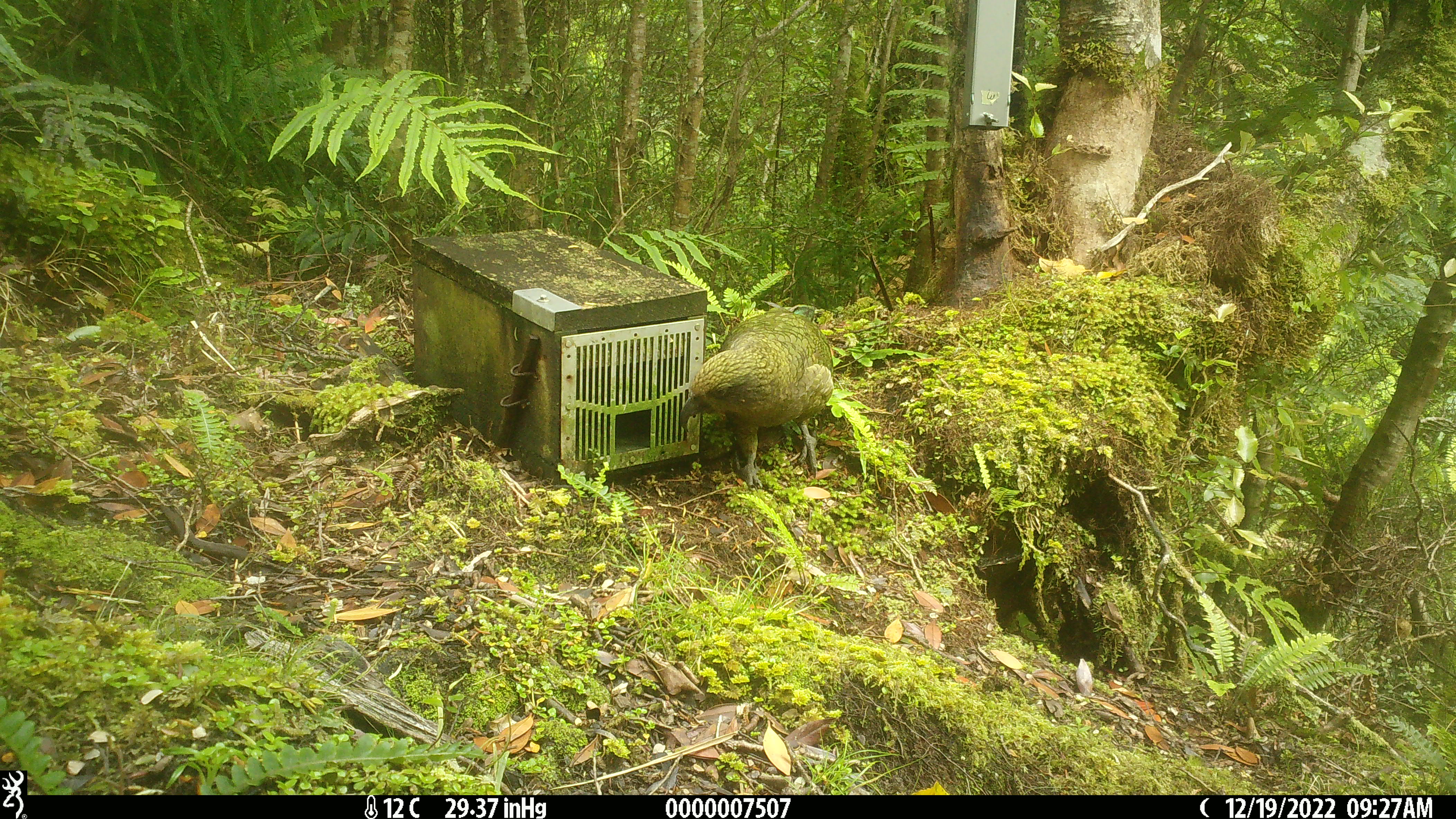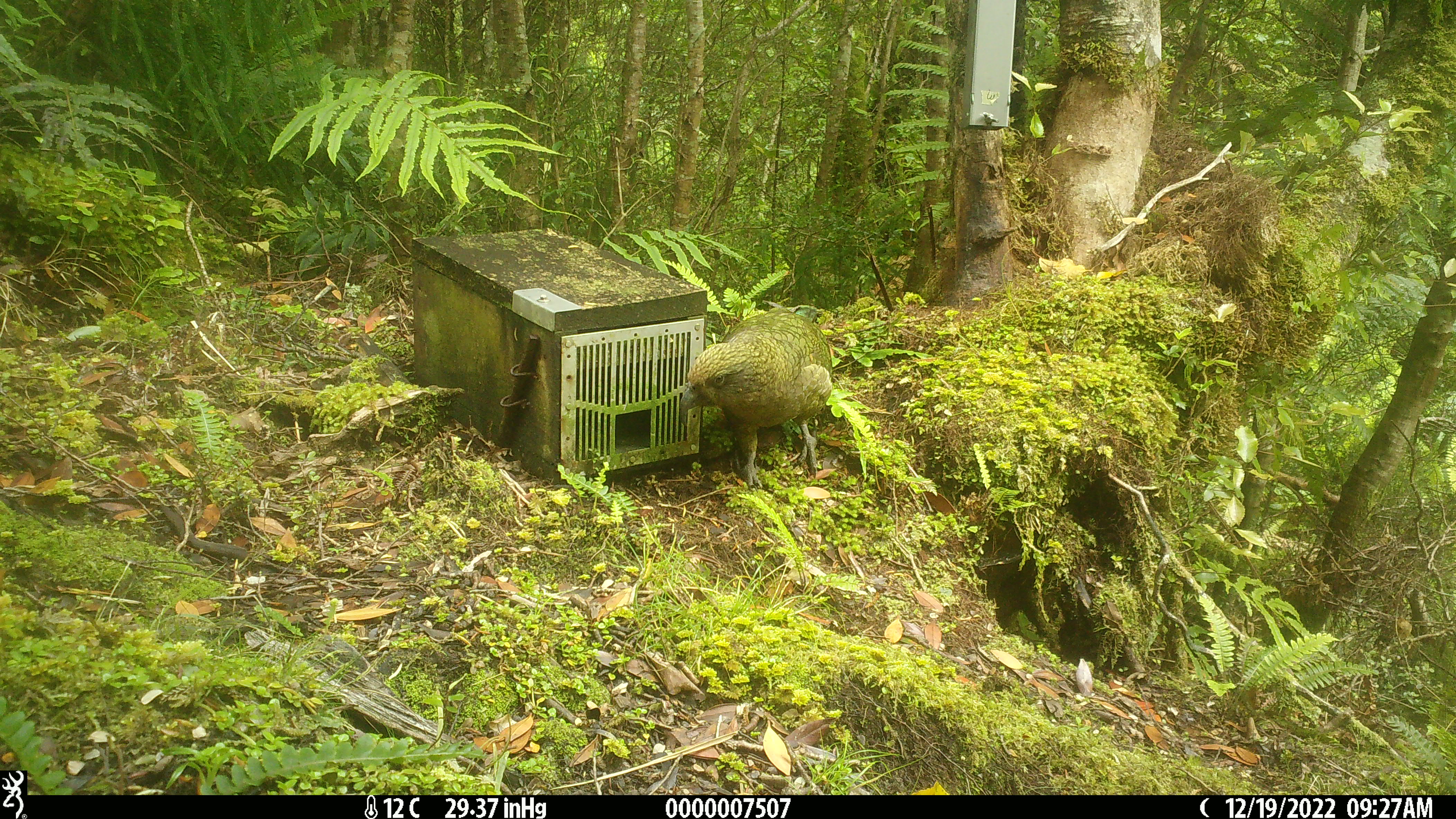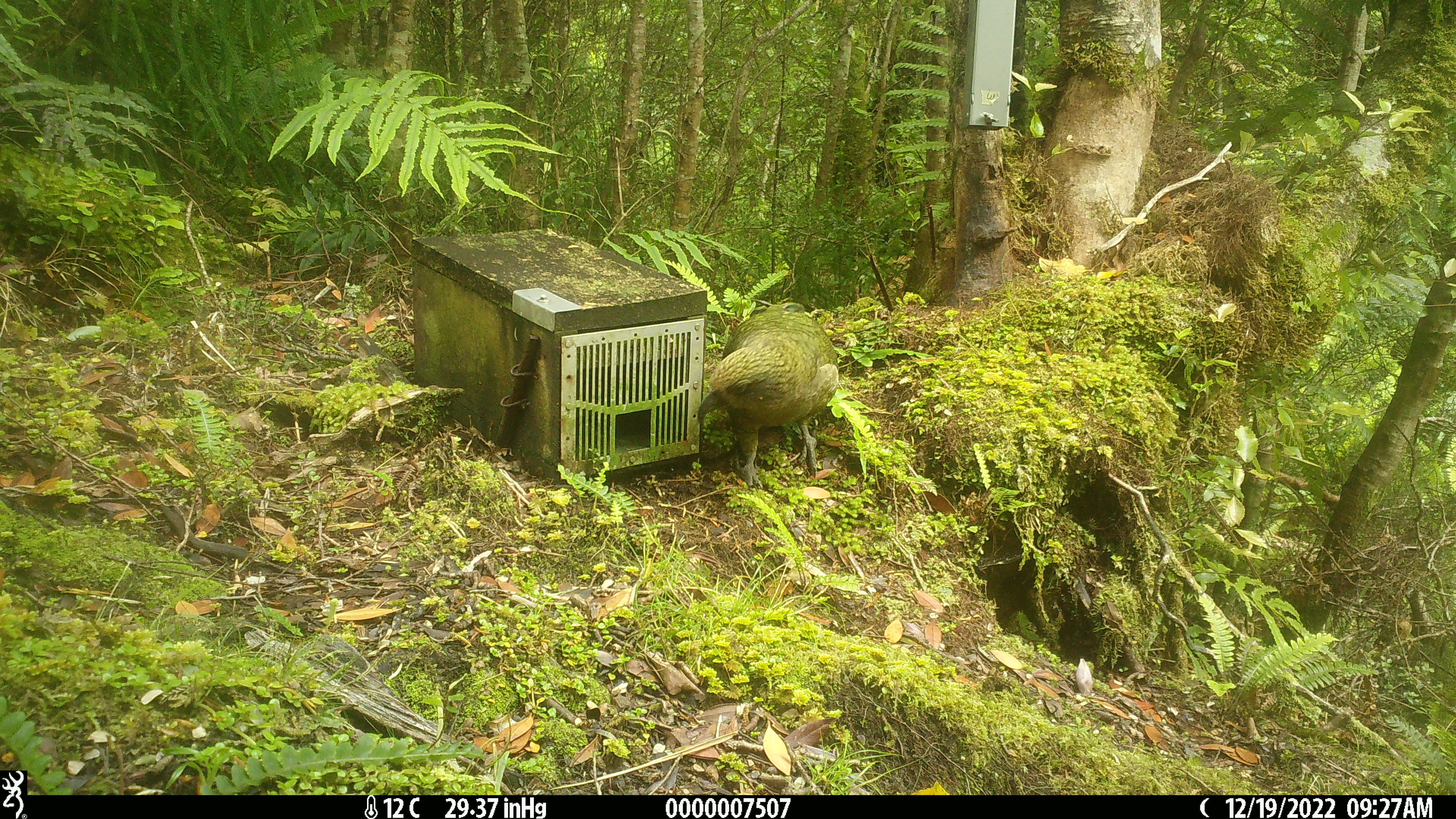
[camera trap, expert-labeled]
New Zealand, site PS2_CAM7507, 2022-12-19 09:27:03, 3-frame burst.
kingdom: Animalia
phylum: Chordata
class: Aves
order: Psittaciformes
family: Strigopidae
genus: Nestor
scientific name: Nestor notabilis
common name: kea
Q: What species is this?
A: Kea (Nestor notabilis).